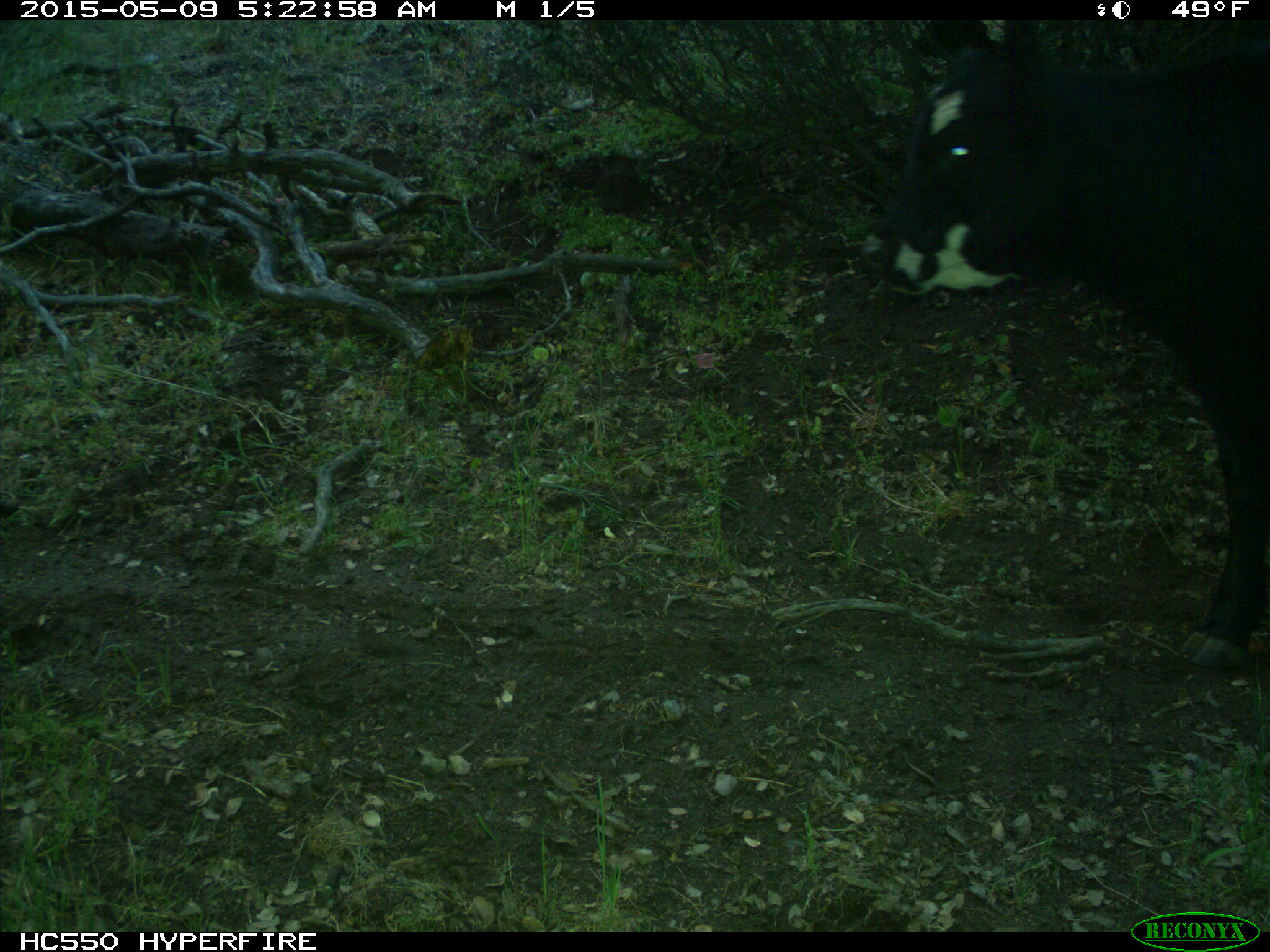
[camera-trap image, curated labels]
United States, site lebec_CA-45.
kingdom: Animalia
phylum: Chordata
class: Mammalia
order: Artiodactyla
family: Bovidae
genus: Bos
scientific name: Bos taurus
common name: domestic cow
Bos taurus (domestic cow).